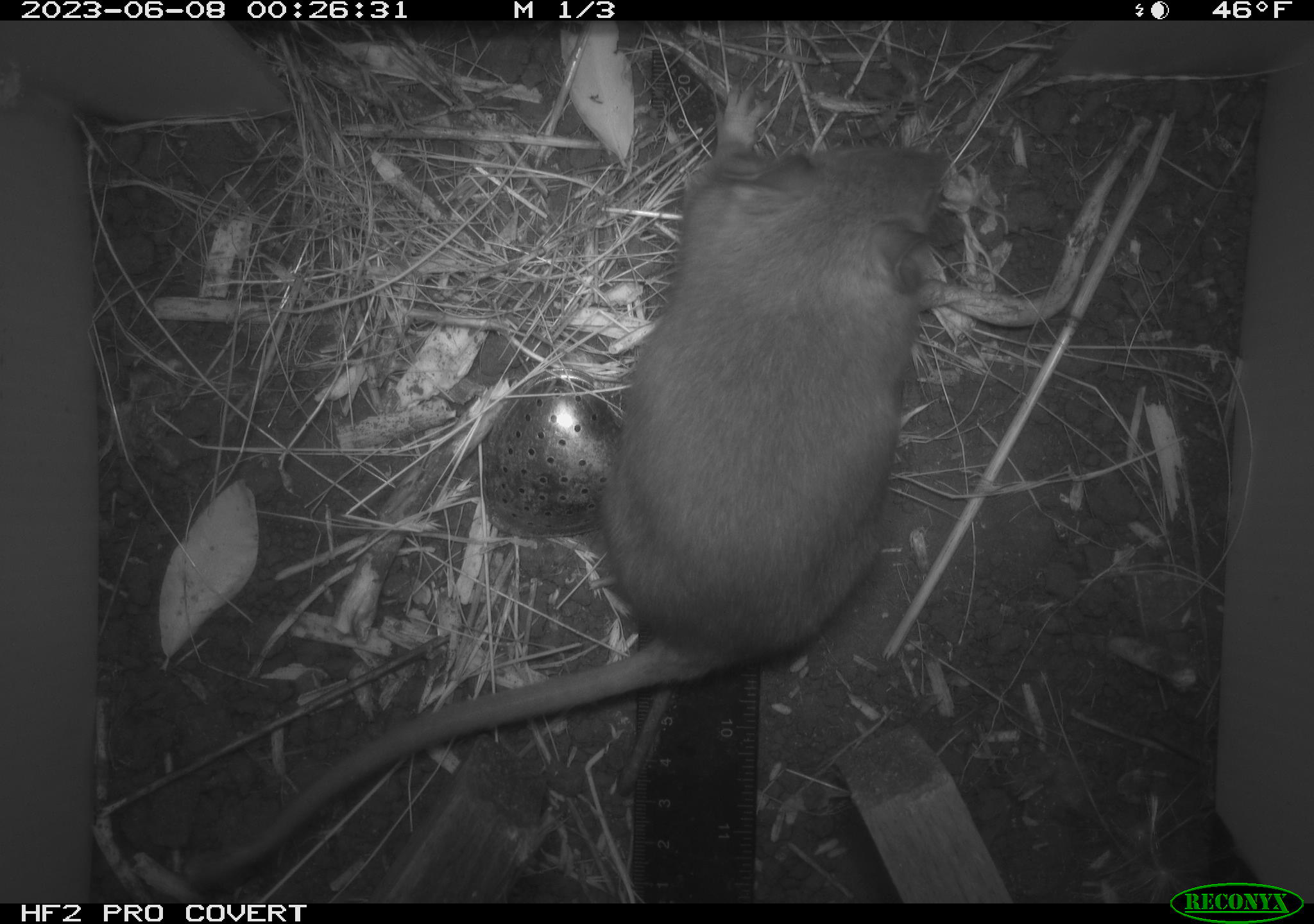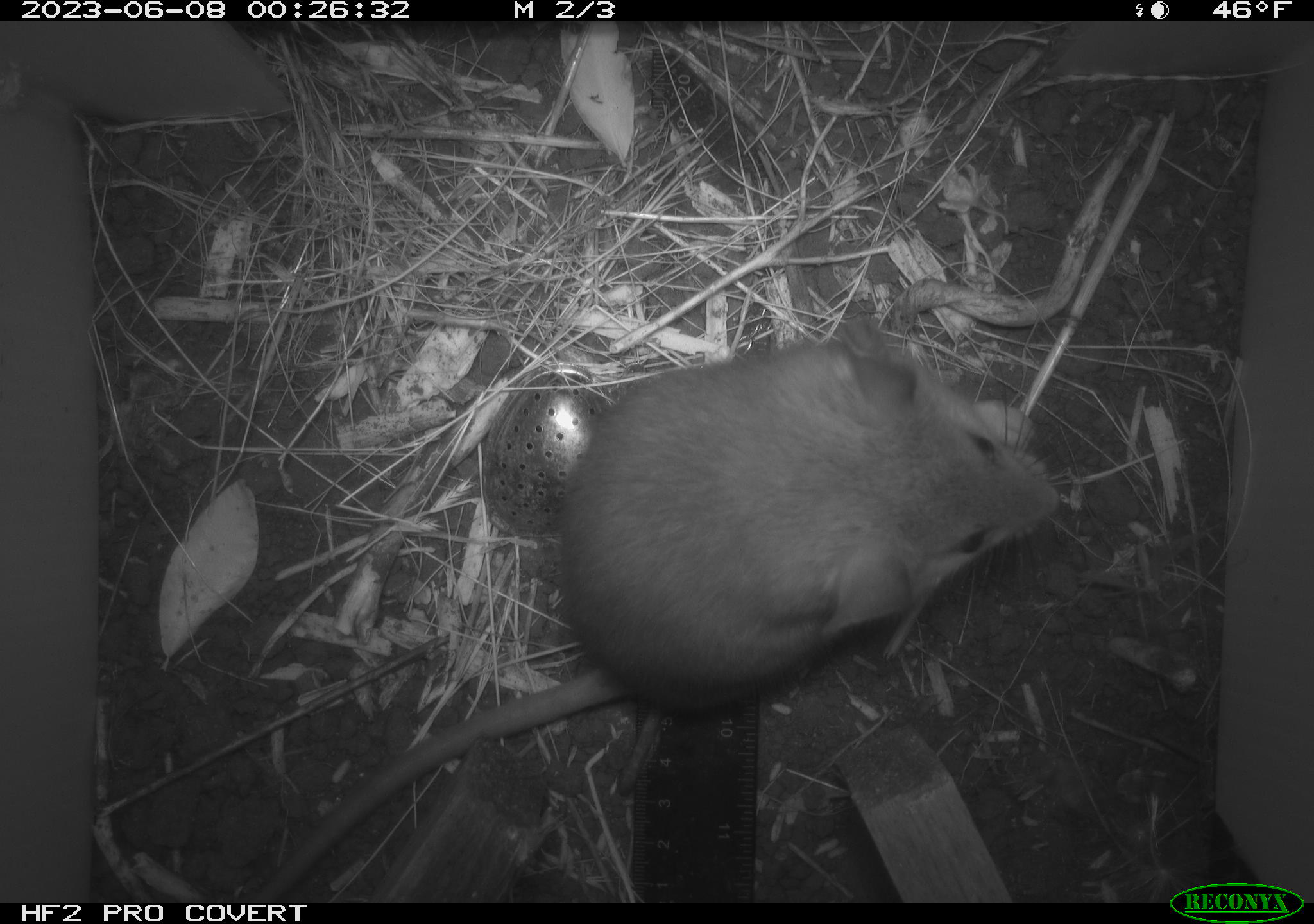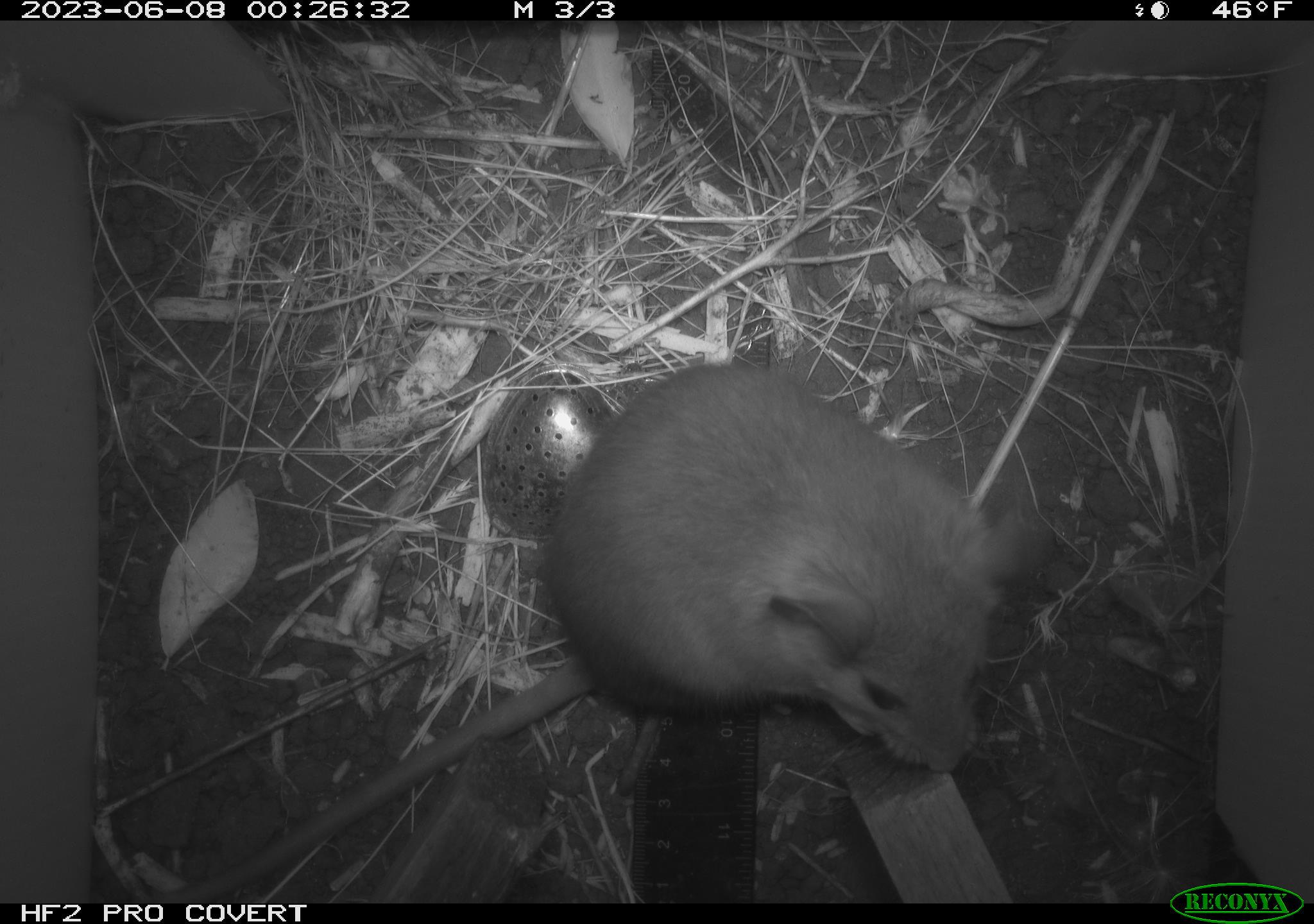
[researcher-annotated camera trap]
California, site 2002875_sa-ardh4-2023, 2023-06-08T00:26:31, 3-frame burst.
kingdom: Animalia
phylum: Chordata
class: Mammalia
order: Rodentia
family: Cricetidae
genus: Neotoma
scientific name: Neotoma fuscipes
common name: dusky-footed woodrat